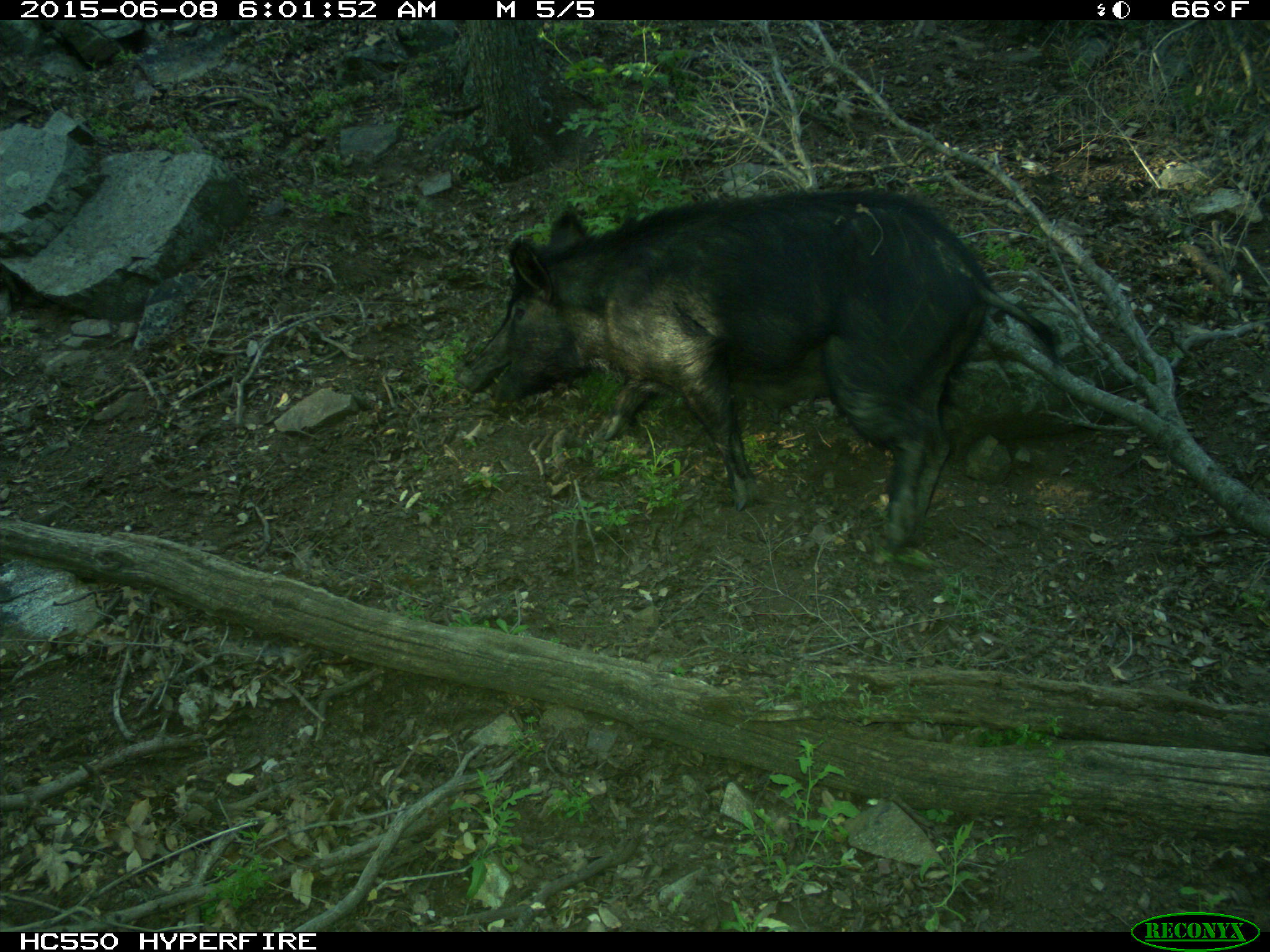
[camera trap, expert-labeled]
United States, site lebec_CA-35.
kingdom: Animalia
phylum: Chordata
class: Mammalia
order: Artiodactyla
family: Suidae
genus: Sus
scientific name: Sus scrofa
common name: wild boar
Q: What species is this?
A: Sus scrofa (wild boar).